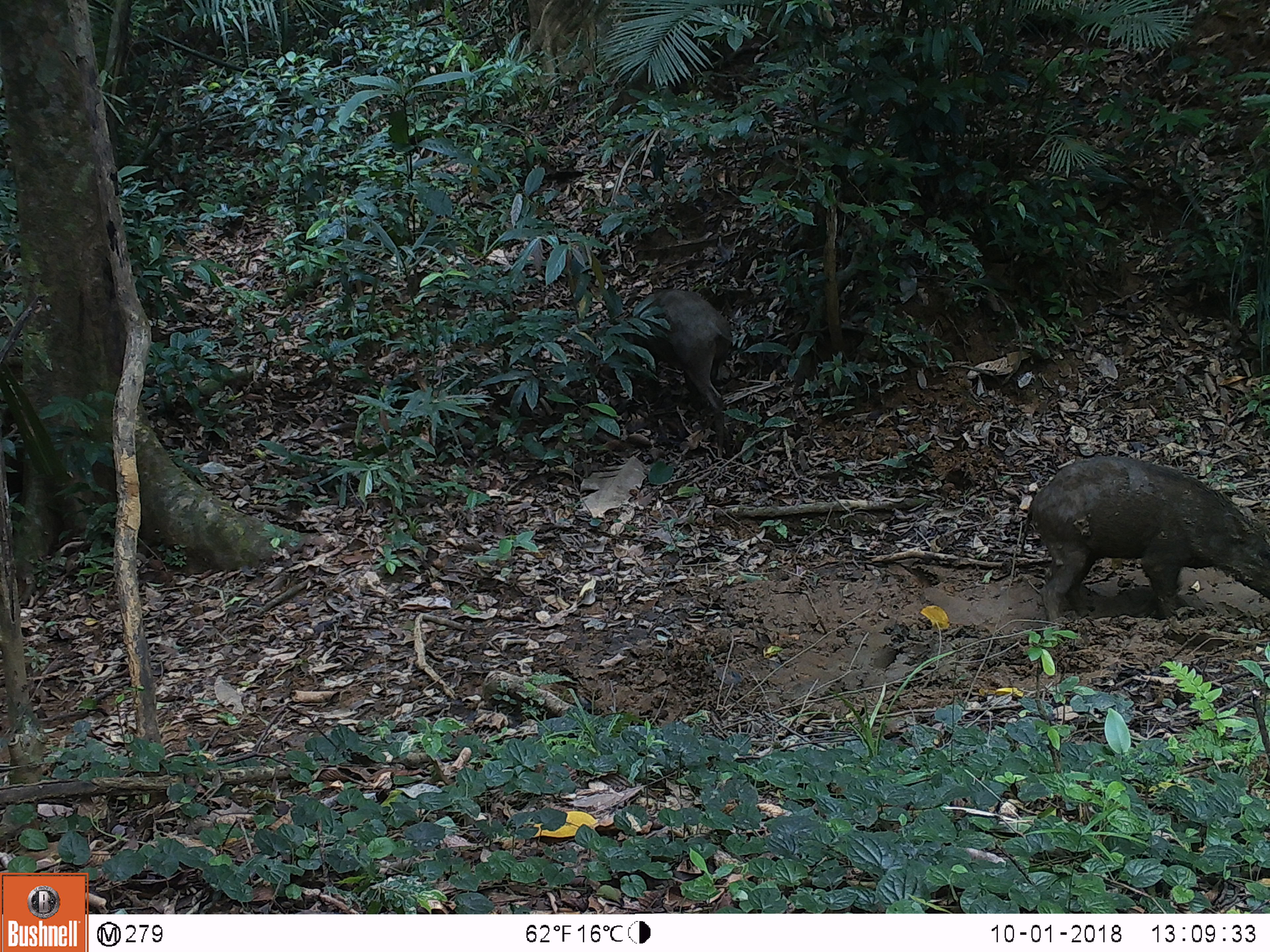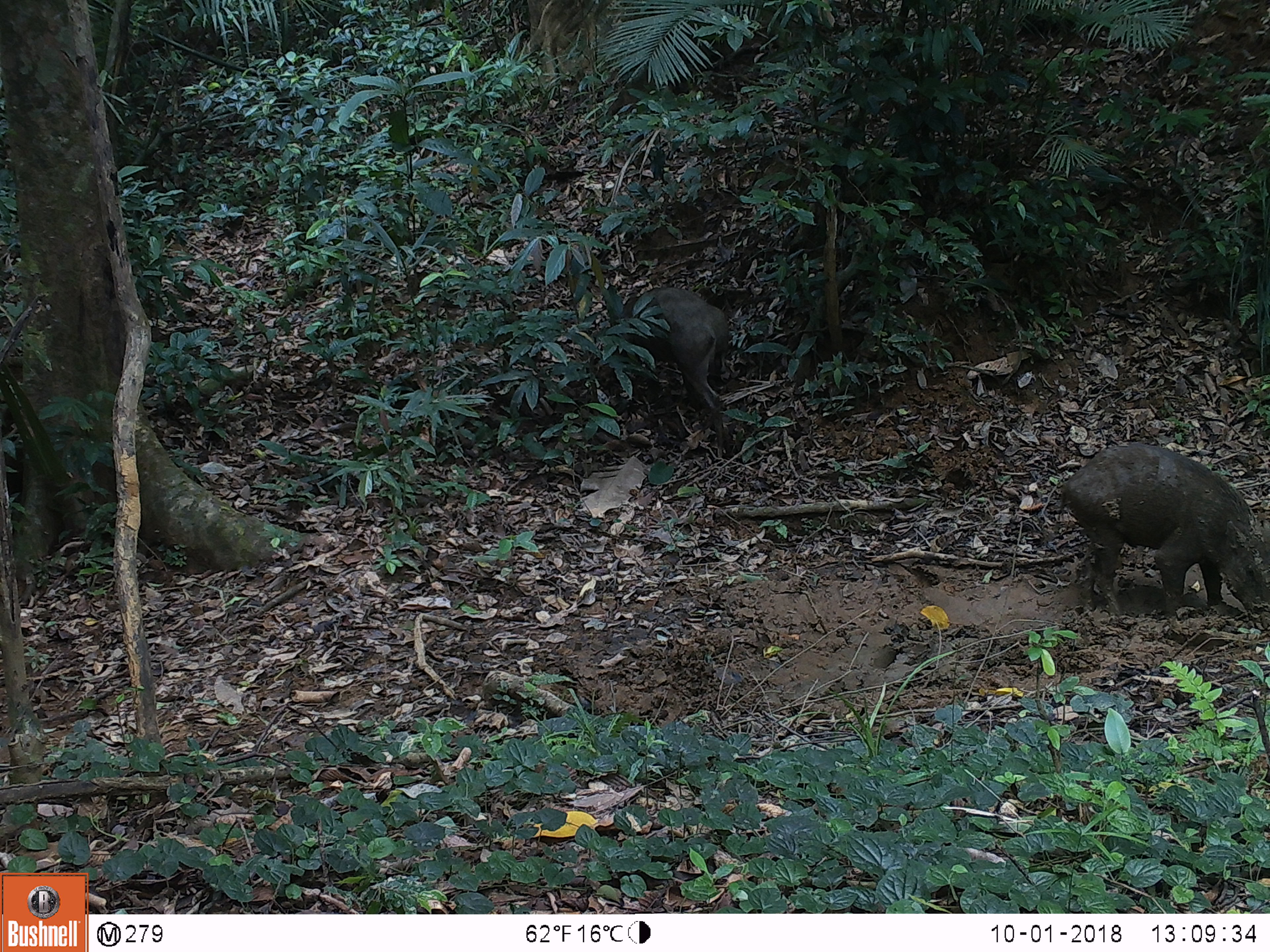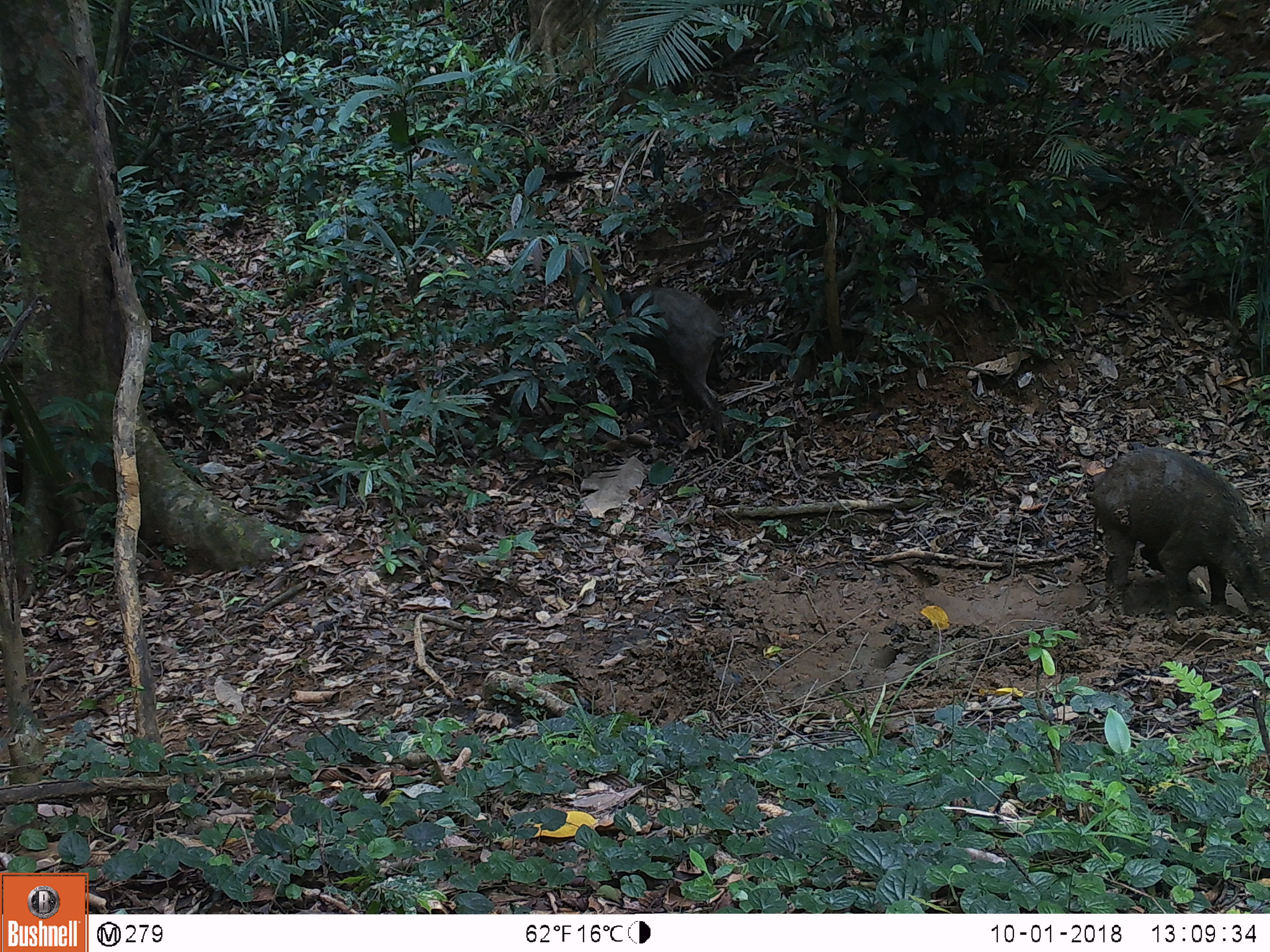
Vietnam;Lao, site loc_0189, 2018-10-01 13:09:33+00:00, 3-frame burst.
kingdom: Animalia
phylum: Chordata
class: Mammalia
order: Artiodactyla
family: Suidae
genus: Sus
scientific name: Sus scrofa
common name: eurasian wild pig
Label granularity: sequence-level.